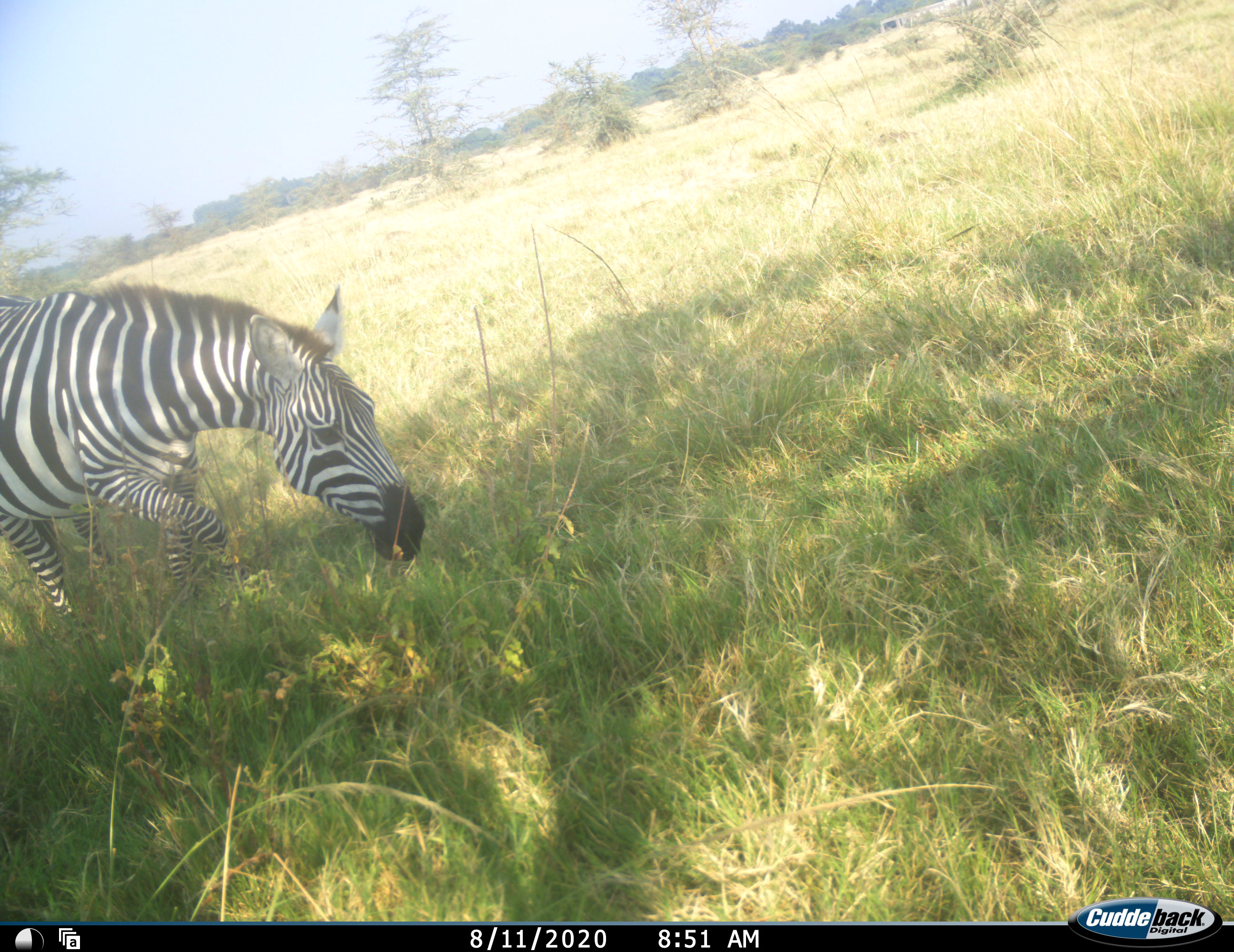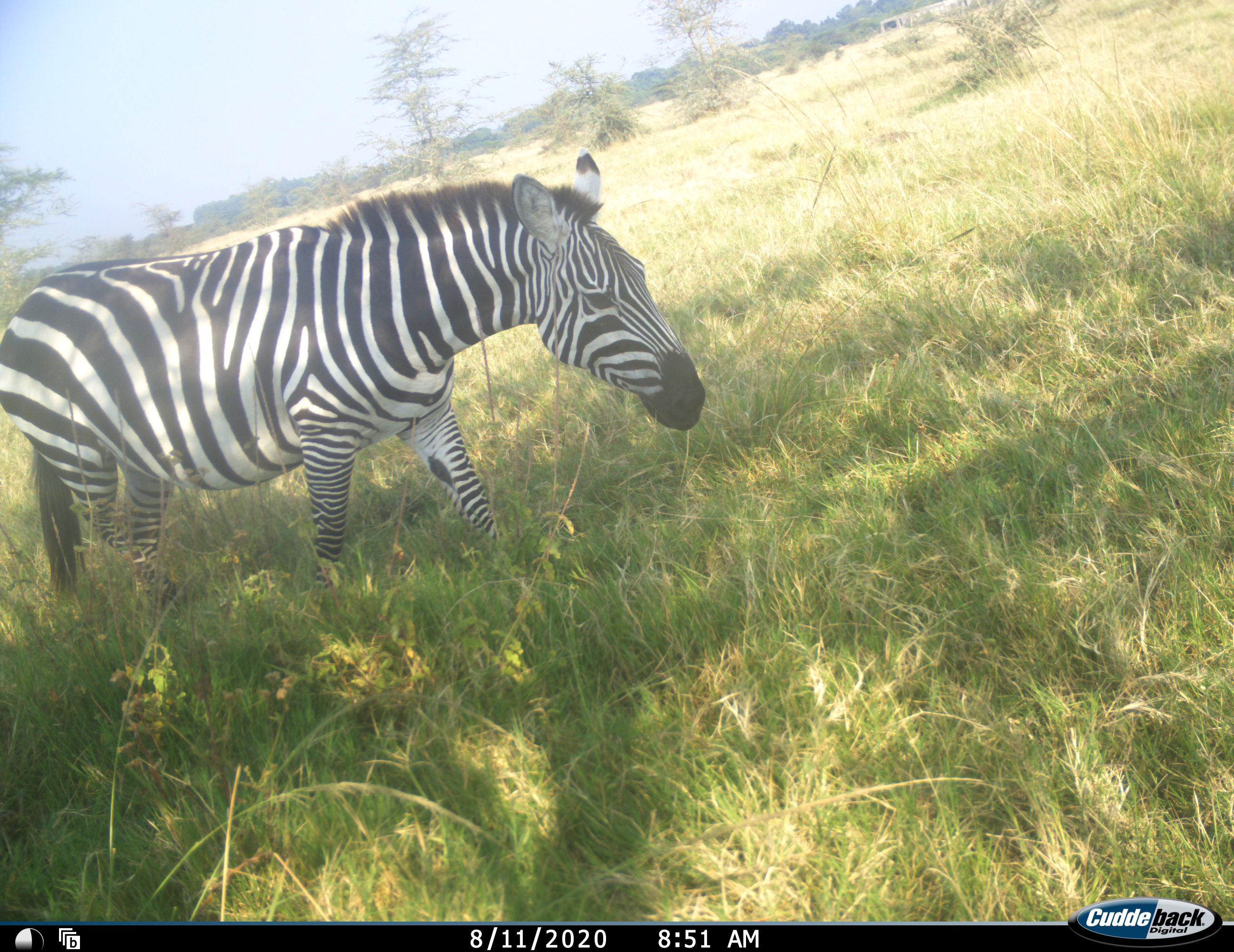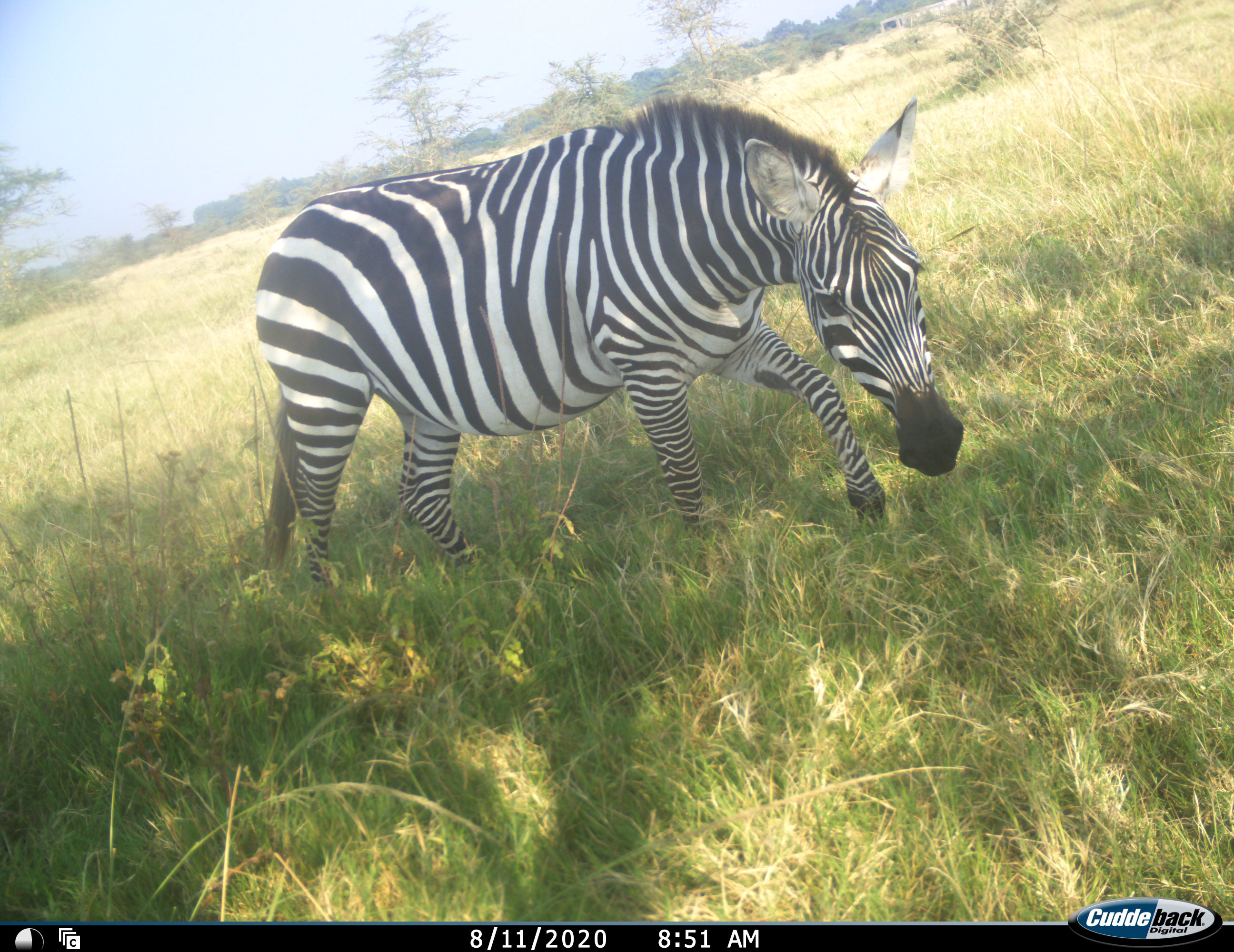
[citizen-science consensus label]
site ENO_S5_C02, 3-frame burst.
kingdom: Animalia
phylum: Chordata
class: Mammalia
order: Perissodactyla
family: Equidae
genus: Equus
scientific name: Equus quagga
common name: plains zebra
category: zebraplains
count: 1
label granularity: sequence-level